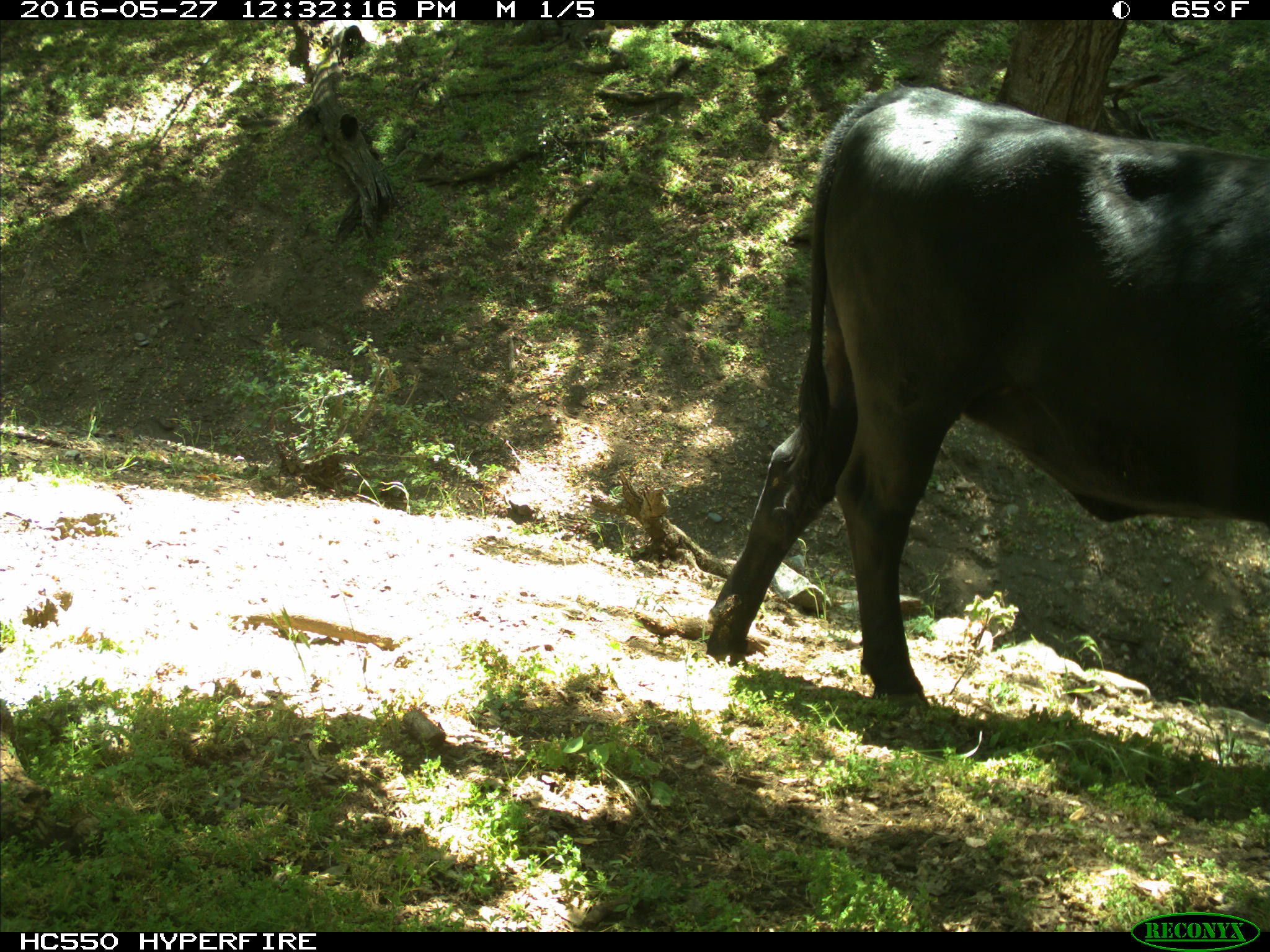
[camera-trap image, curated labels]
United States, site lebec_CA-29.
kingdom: Animalia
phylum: Chordata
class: Mammalia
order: Artiodactyla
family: Bovidae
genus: Bos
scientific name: Bos taurus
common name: domestic cow